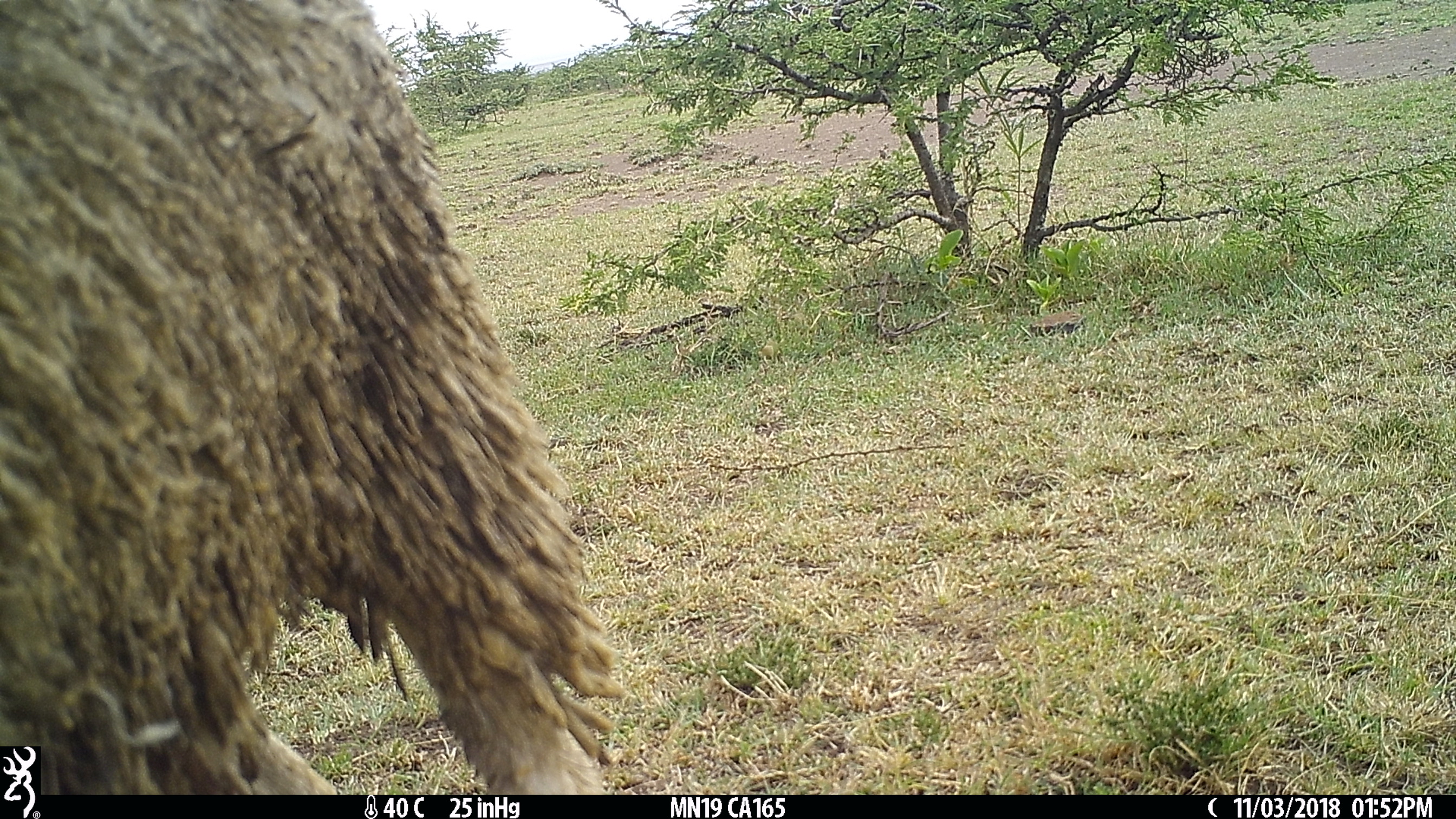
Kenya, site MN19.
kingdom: Animalia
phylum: Chordata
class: Mammalia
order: Artiodactyla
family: Bovidae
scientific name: Bovidae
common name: sheep or goat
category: shoat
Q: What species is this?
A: Shoat (sheep or goat) (Bovidae).